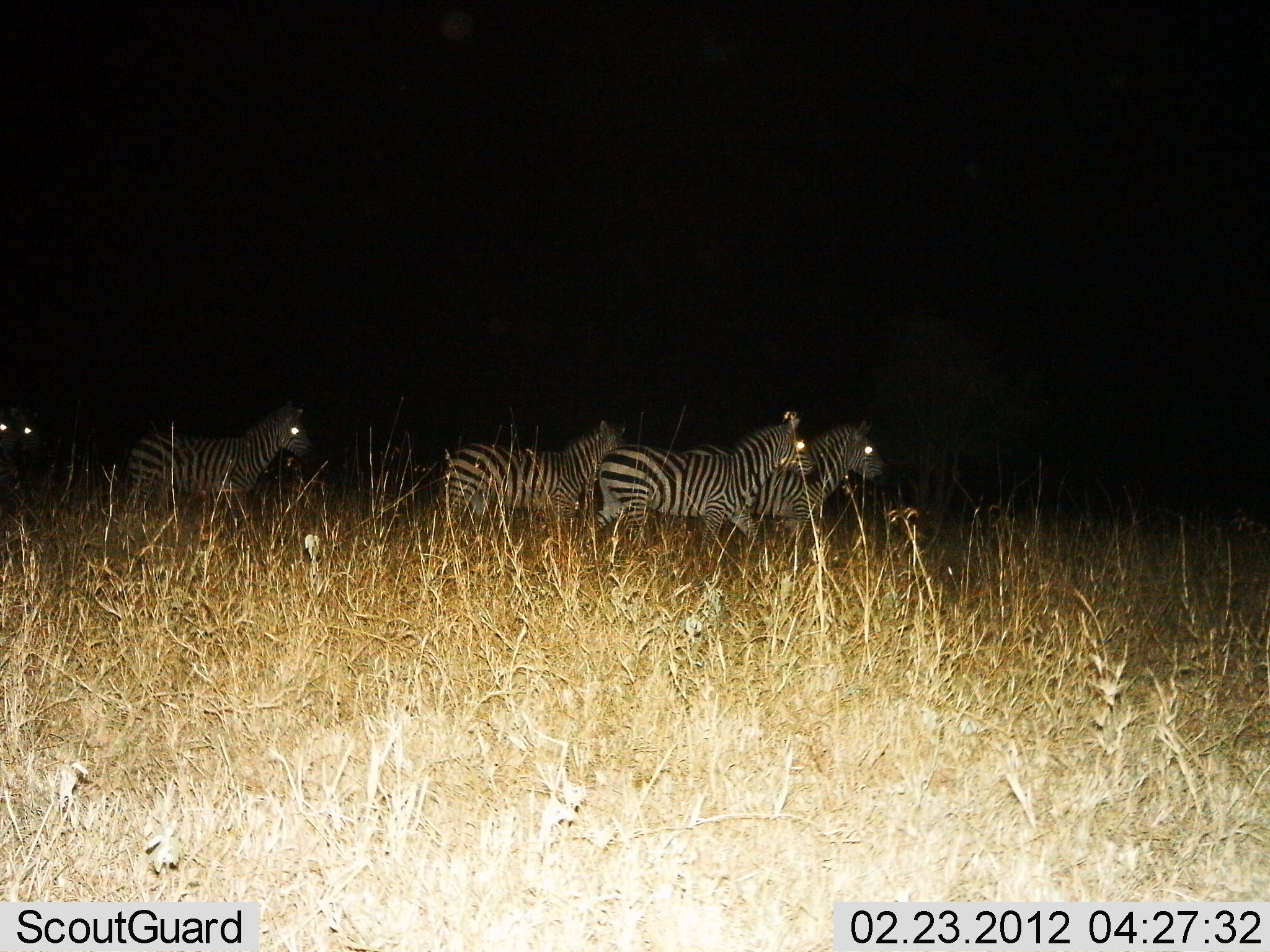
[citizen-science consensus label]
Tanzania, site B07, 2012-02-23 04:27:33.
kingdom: Animalia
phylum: Chordata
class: Mammalia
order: Perissodactyla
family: Equidae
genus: Equus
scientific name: Equus quagga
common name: plains zebra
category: zebra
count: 5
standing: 9%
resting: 0%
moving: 86%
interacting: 9%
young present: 0%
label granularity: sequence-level